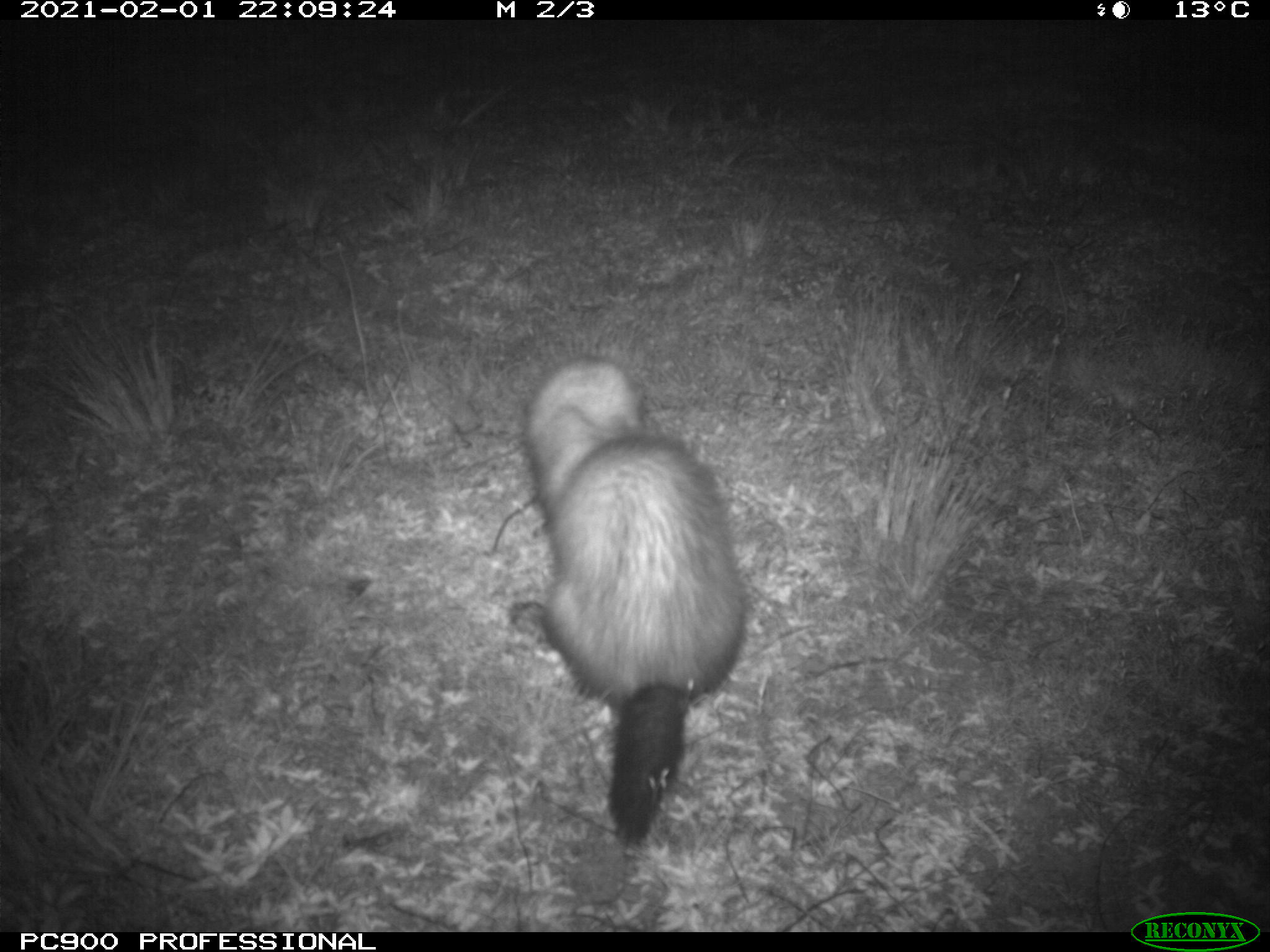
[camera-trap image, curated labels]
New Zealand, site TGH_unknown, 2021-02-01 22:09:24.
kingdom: Animalia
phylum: Chordata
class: Mammalia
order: Carnivora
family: Mustelidae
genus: Mustela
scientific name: Mustela furo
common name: ferret